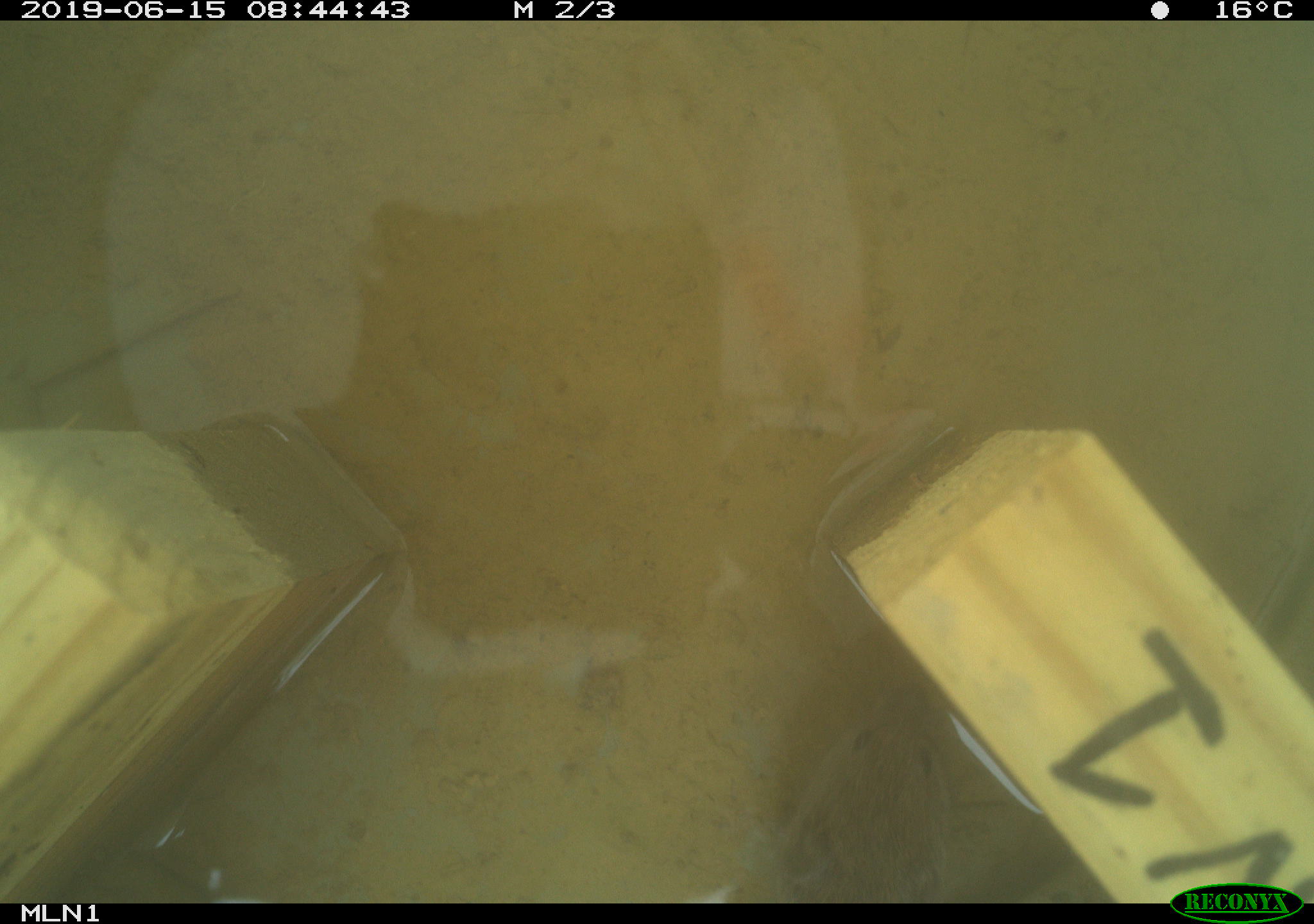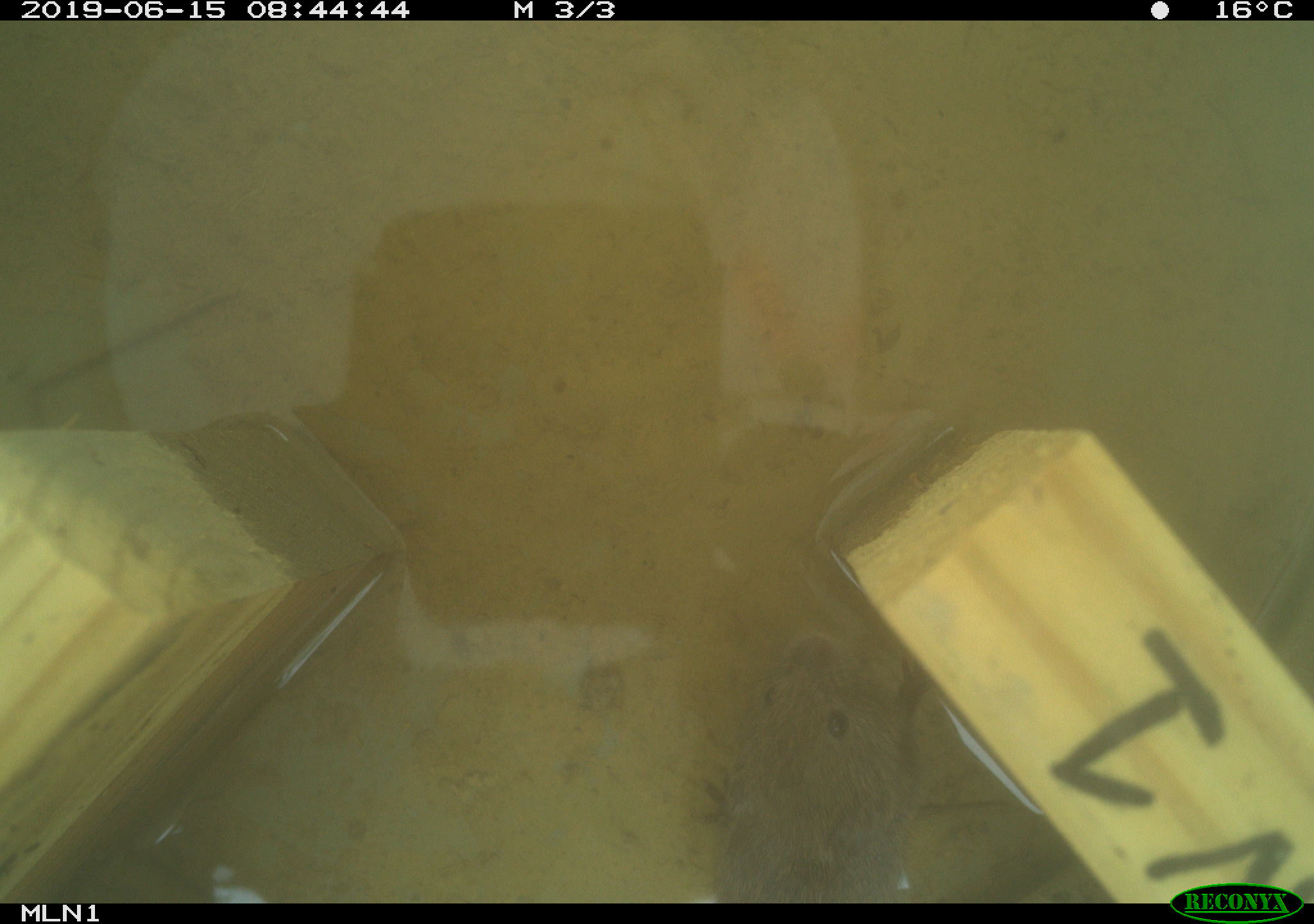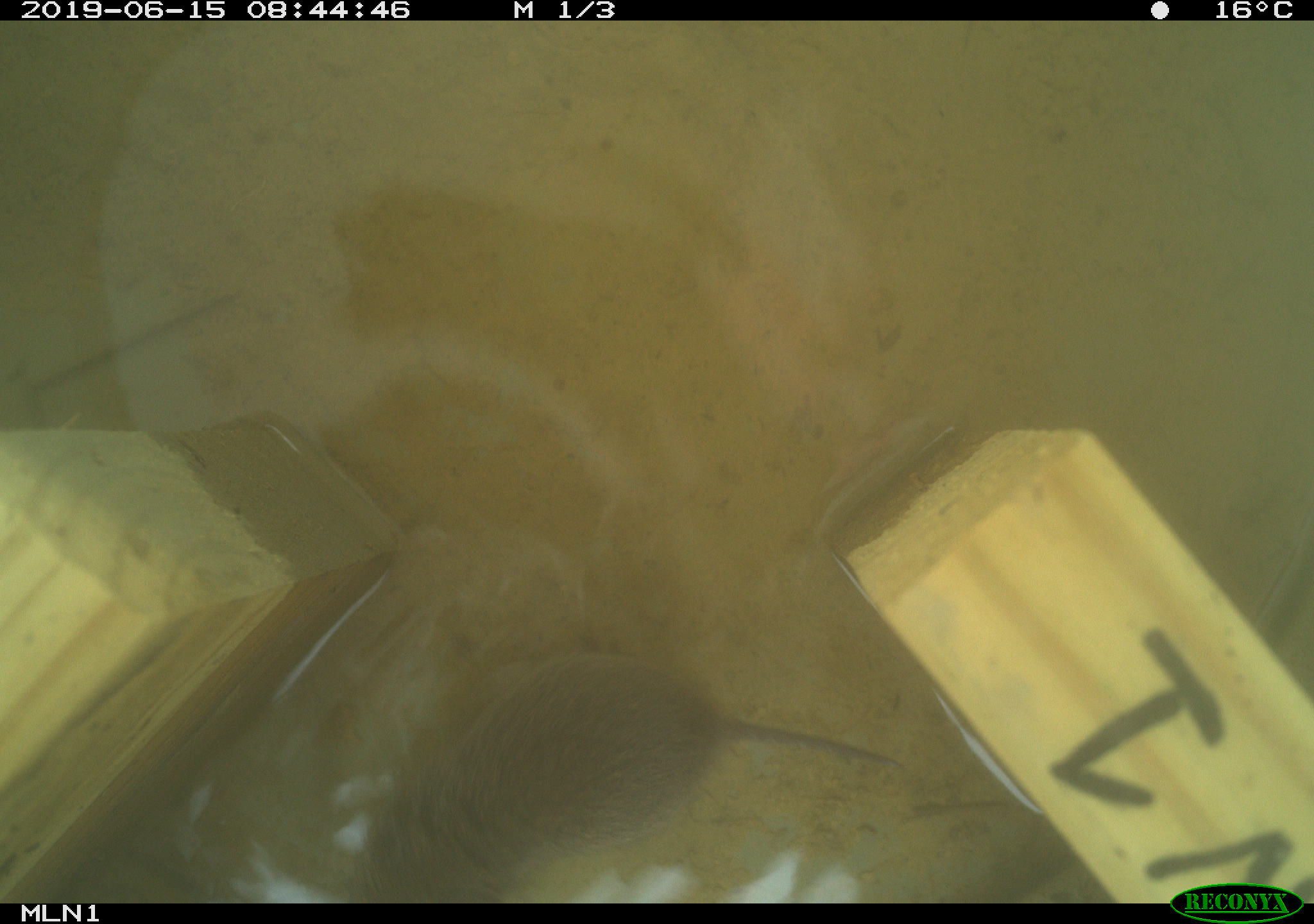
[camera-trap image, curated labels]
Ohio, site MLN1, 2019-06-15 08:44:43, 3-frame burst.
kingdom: Animalia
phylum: Chordata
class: Mammalia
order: Rodentia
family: Cricetidae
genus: Microtus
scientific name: Microtus pennsylvanicus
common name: meadow vole